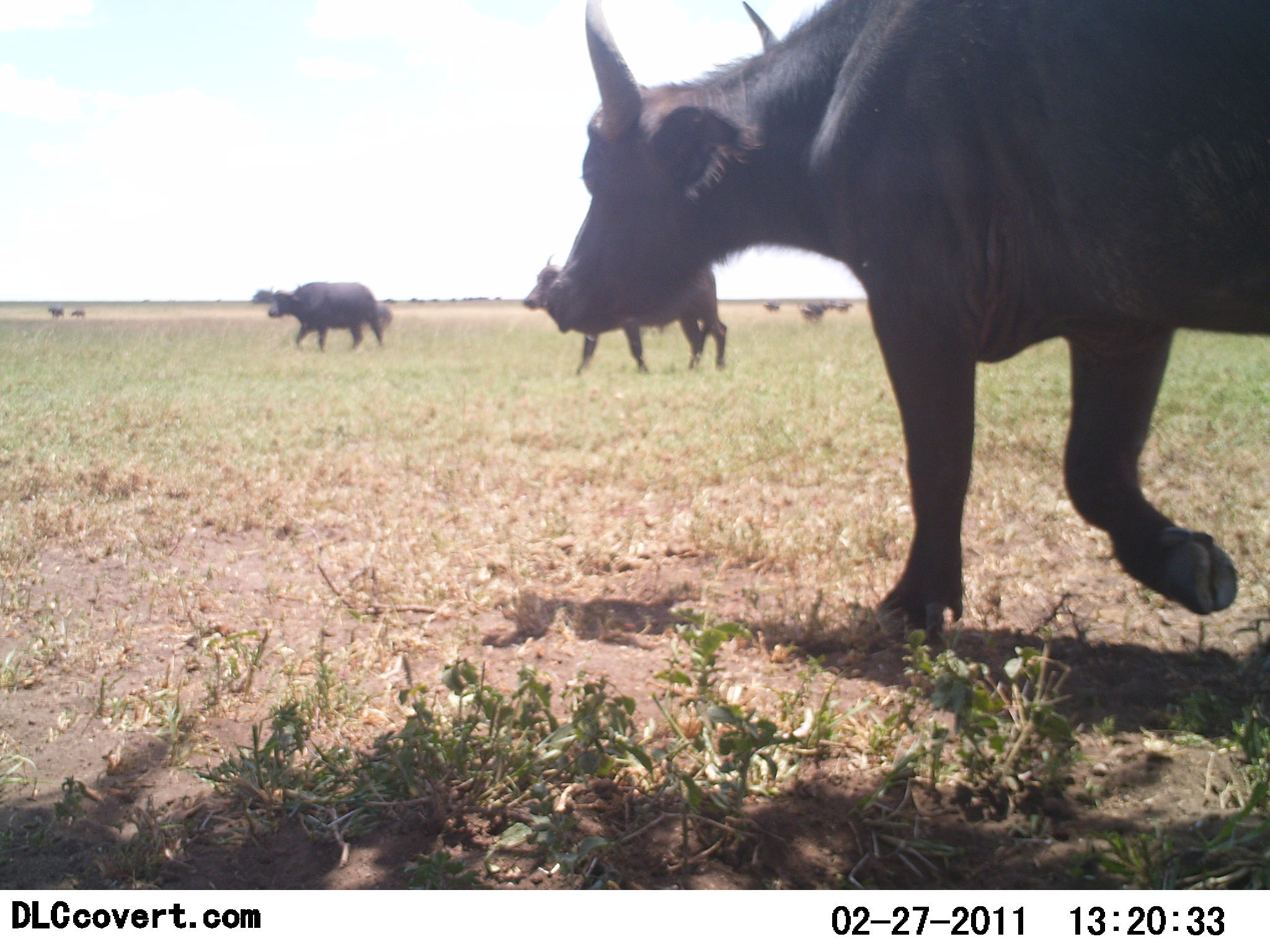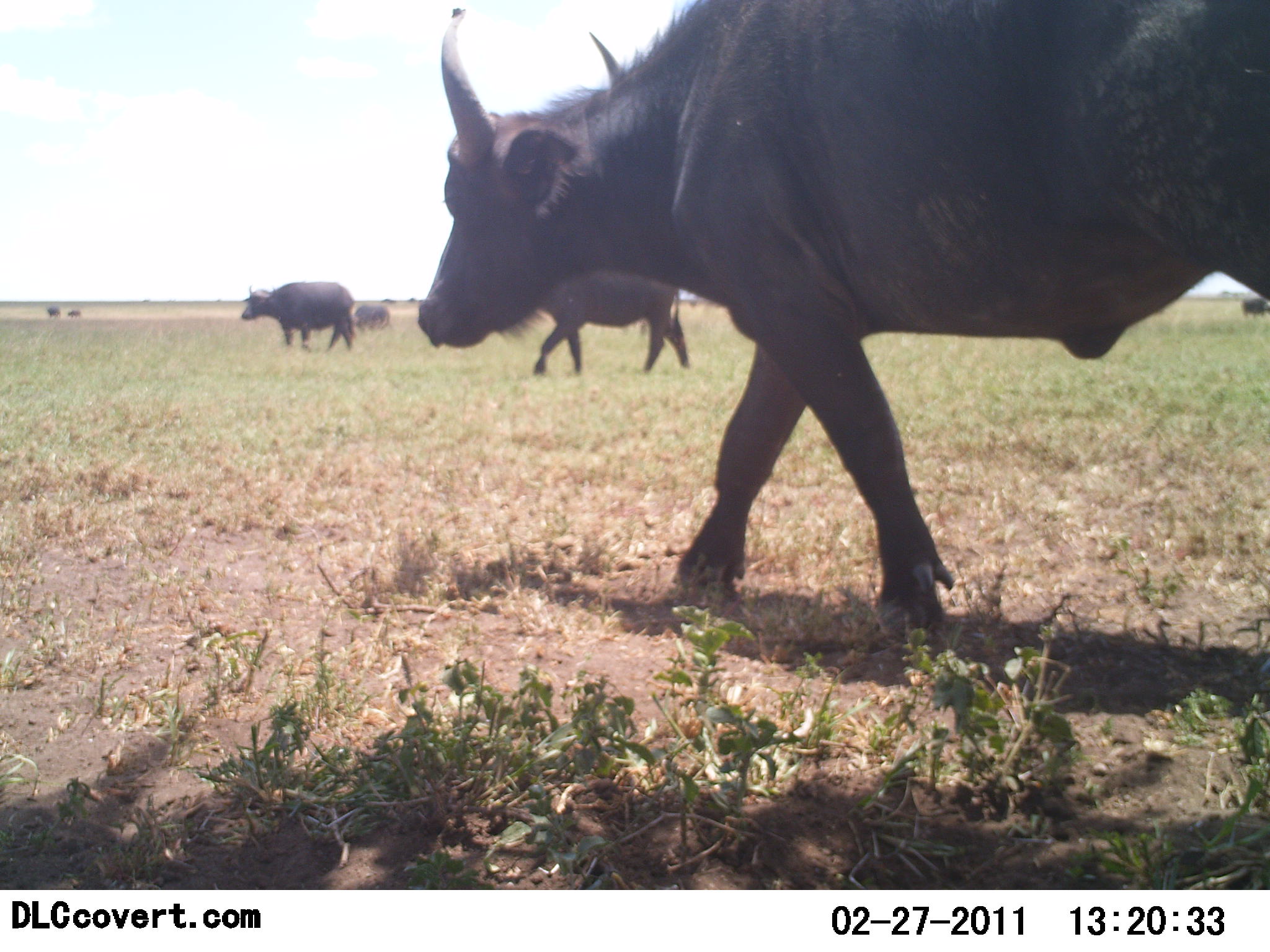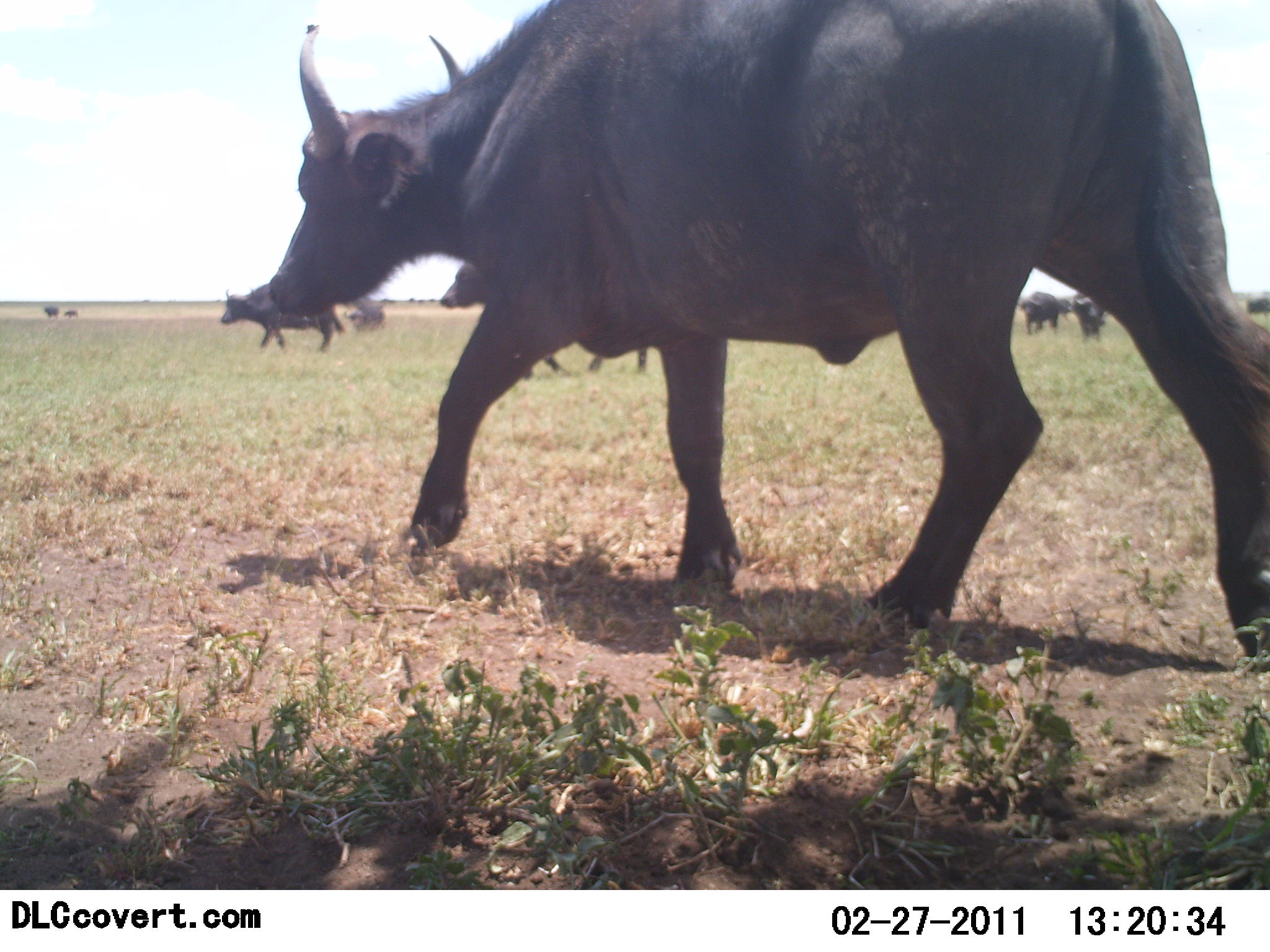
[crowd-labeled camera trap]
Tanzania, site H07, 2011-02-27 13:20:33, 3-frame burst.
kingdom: Animalia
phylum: Chordata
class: Mammalia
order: Artiodactyla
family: Bovidae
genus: Syncerus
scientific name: Syncerus caffer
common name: cape buffalo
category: buffalo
Buffalo (cape buffalo) (Syncerus caffer), count 8. Behavior (volunteer vote fractions): standing 0%, resting 0%, moving 100%, interacting 0%. Young present (vote fraction): 0%. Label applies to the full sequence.